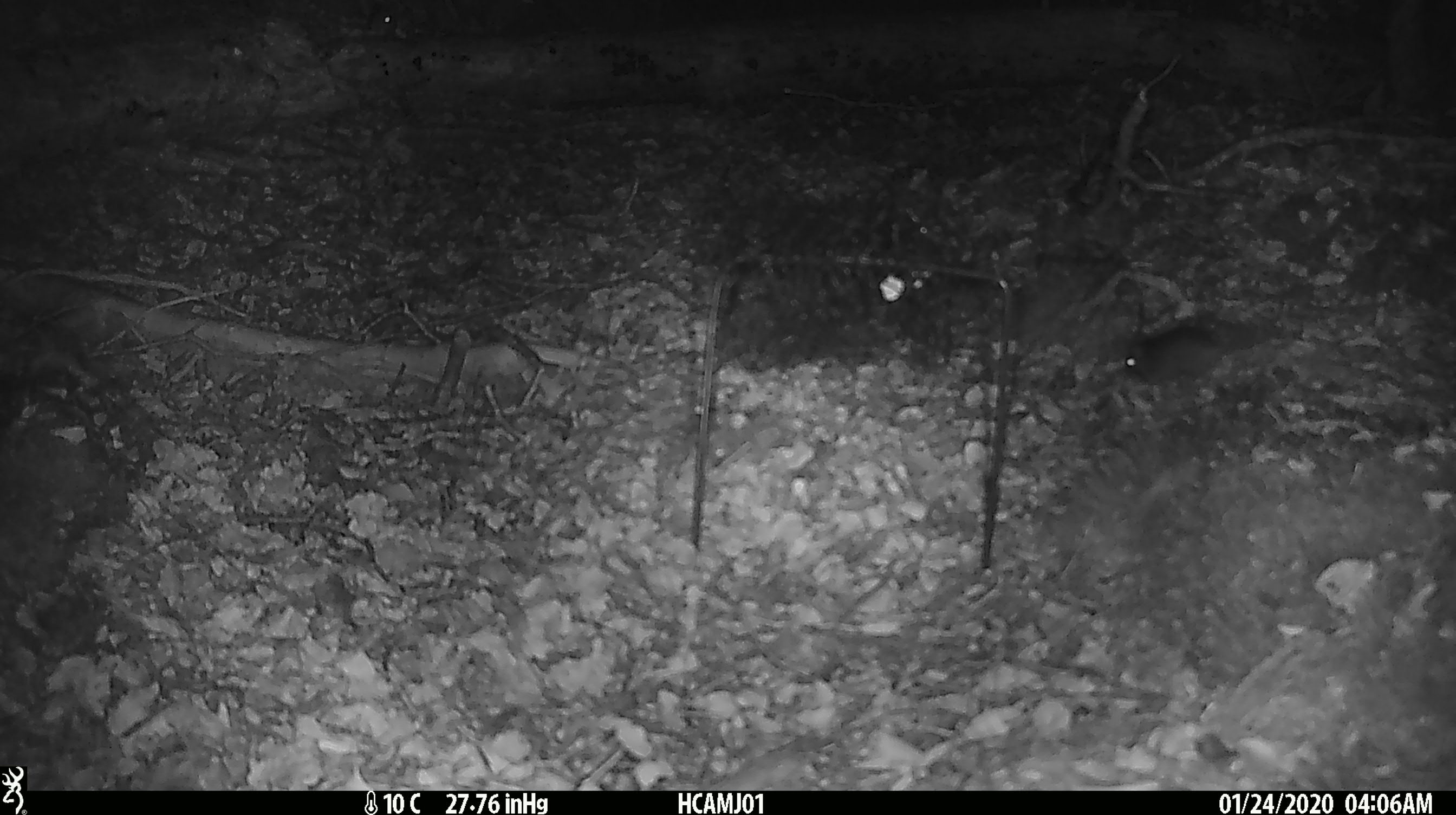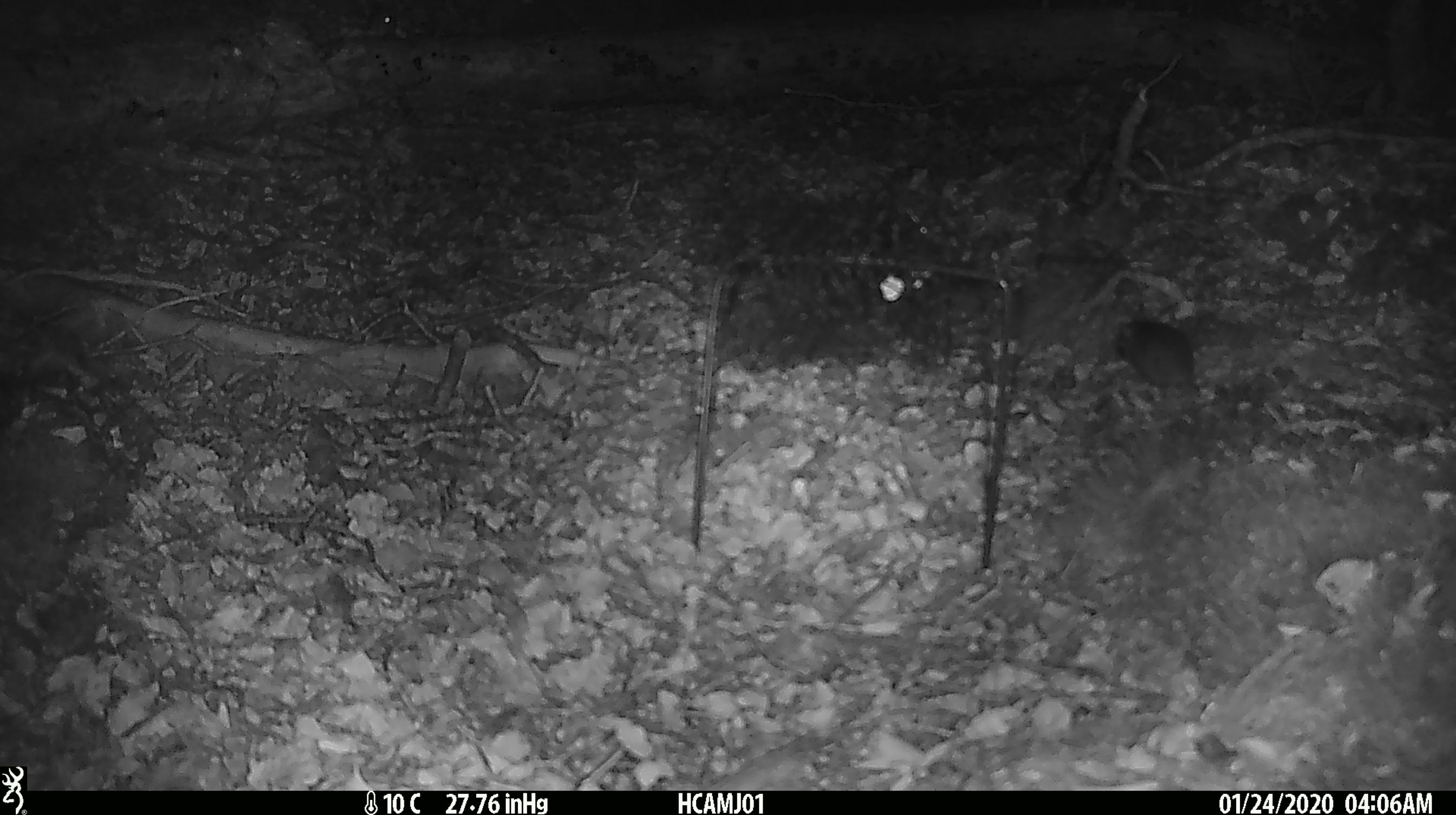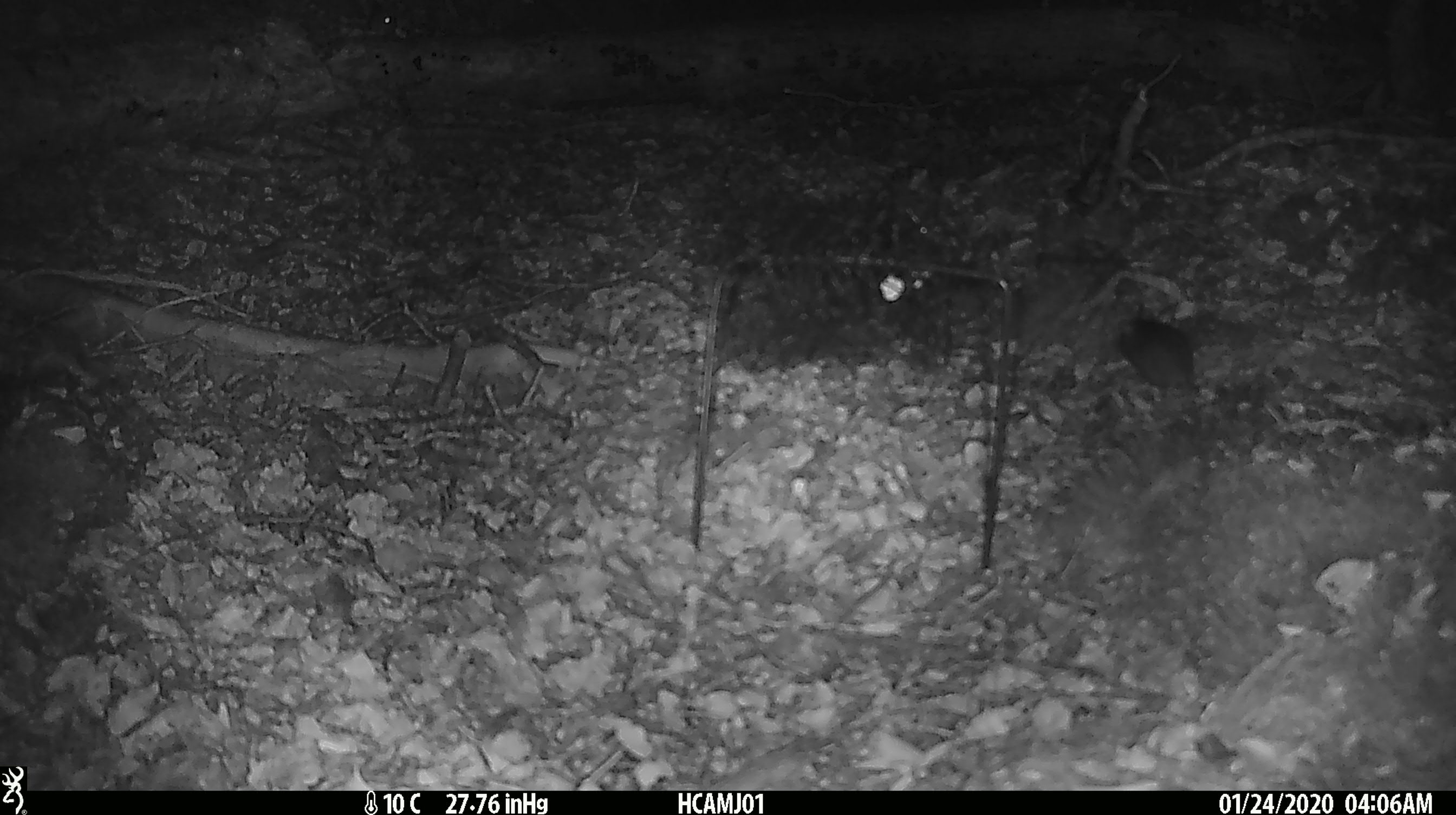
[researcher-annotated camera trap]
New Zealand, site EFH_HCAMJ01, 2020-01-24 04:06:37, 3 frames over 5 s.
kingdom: Animalia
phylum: Chordata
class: Mammalia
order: Rodentia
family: Muridae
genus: Mus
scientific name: Mus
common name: mouse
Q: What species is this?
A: Mouse (Mus).